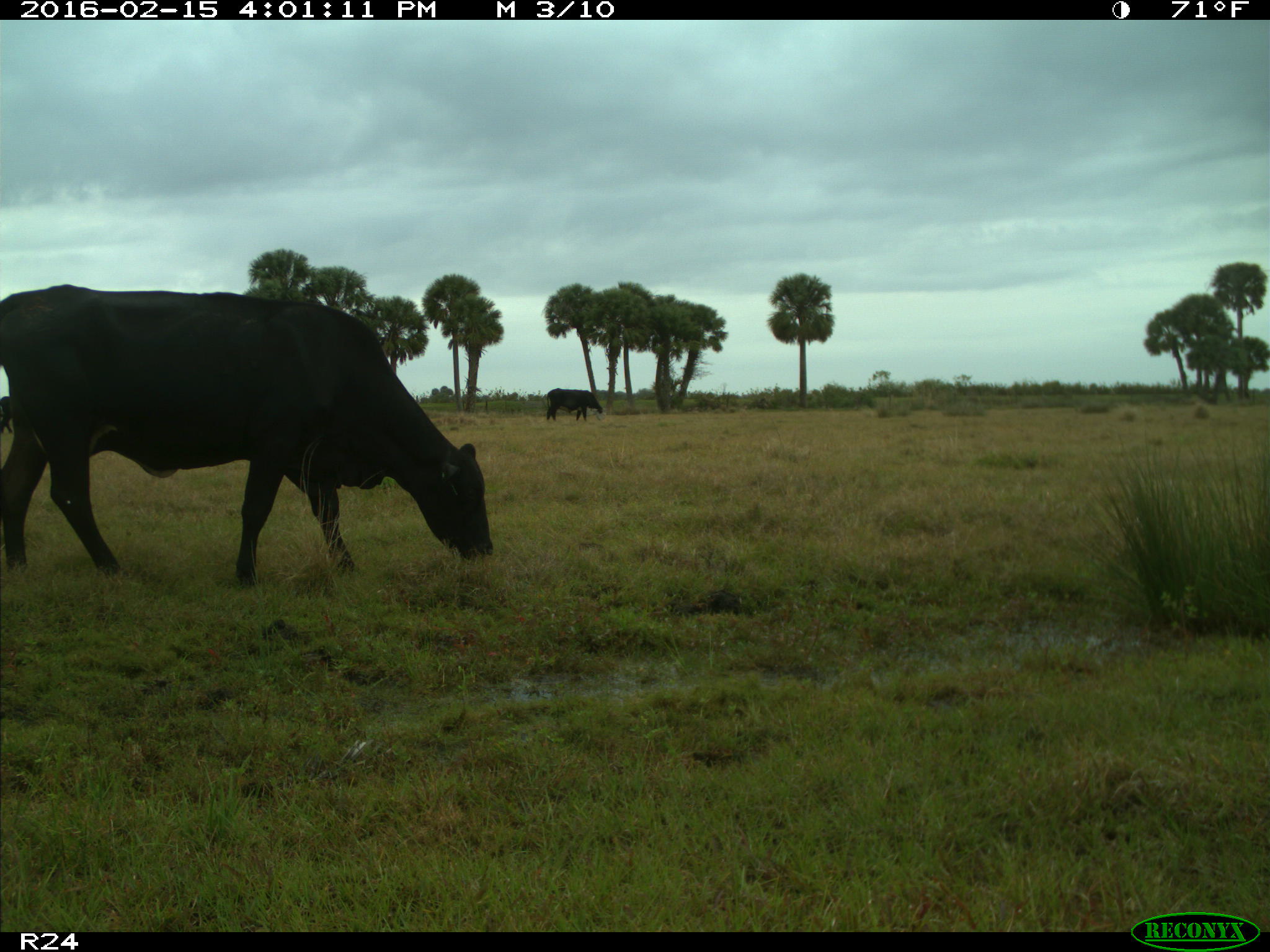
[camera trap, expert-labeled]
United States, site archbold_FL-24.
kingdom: Animalia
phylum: Chordata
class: Mammalia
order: Artiodactyla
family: Bovidae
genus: Bos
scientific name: Bos taurus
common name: domestic cow